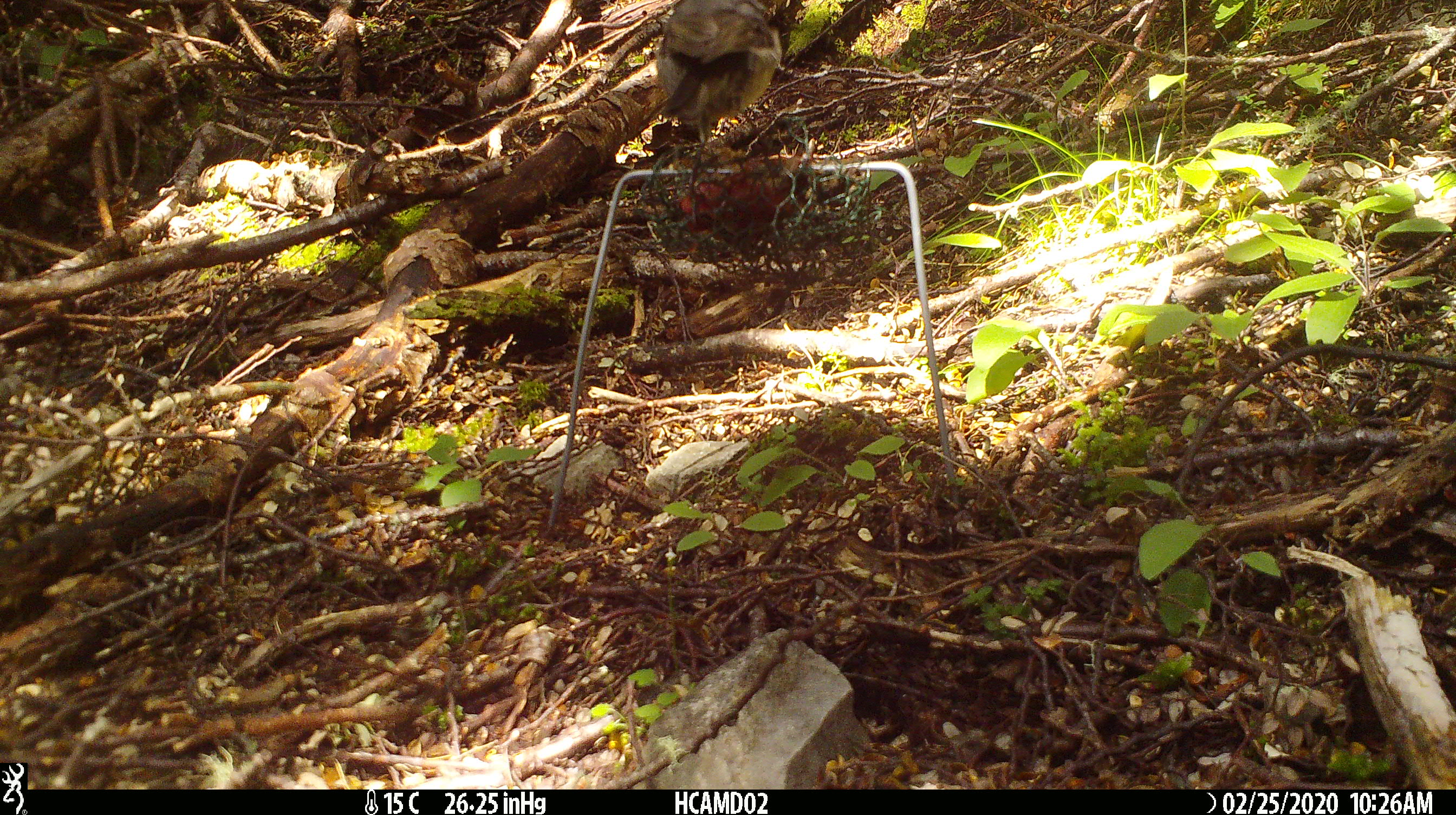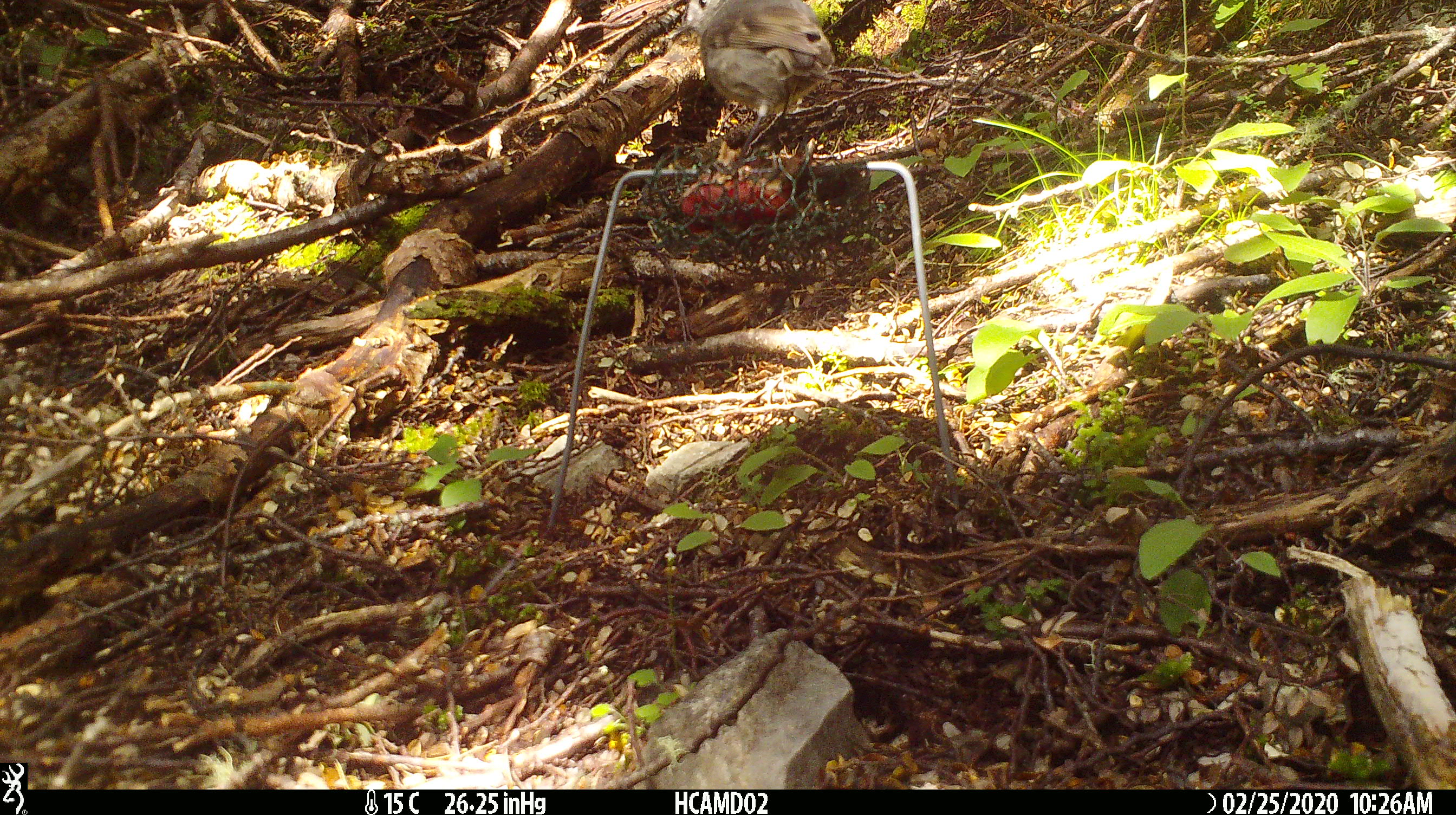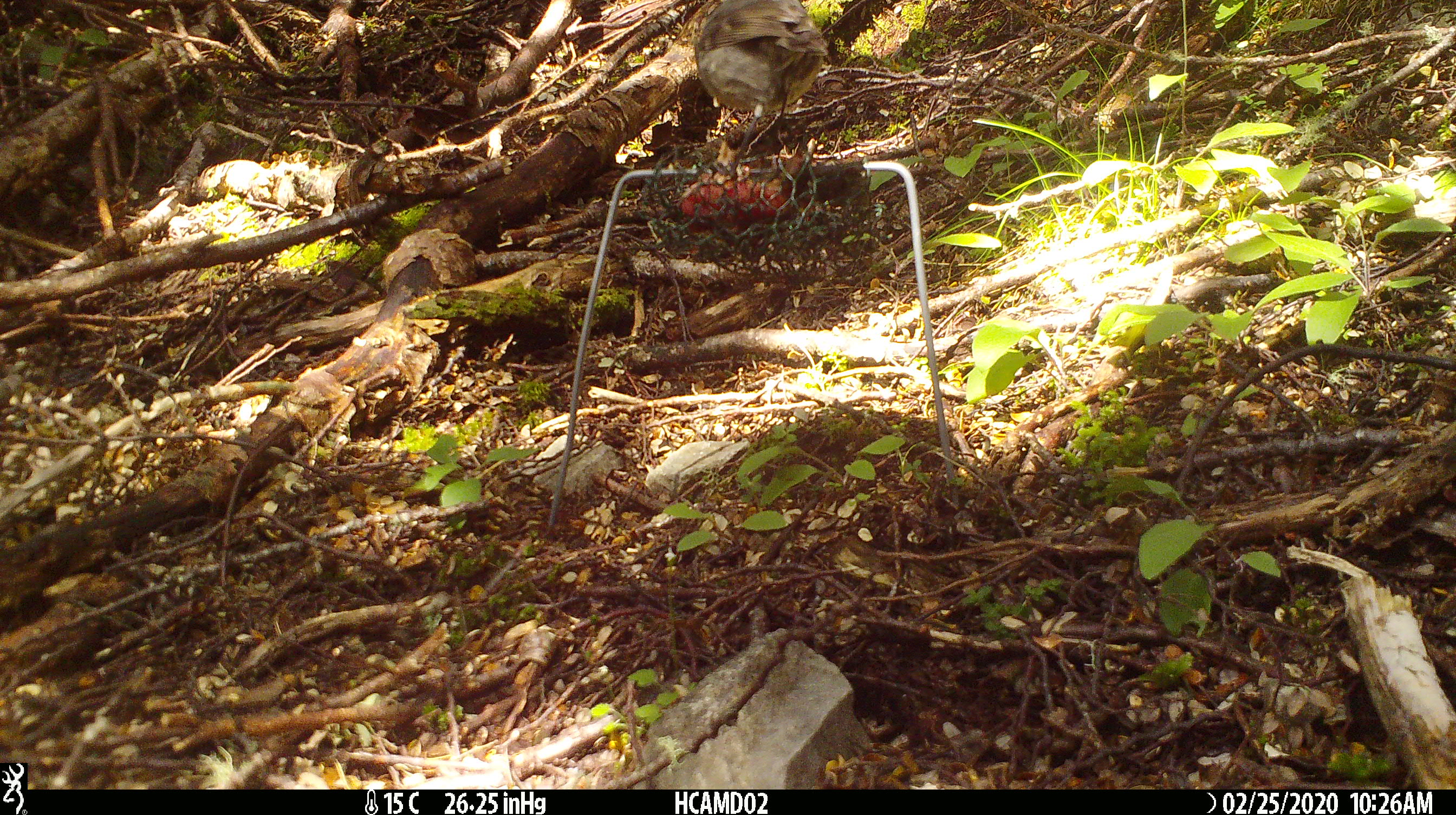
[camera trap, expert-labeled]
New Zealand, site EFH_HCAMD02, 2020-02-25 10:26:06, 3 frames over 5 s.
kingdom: Animalia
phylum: Chordata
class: Aves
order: Passeriformes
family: Petroicidae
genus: Petroica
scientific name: Petroica australis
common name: new zealand robin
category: robin